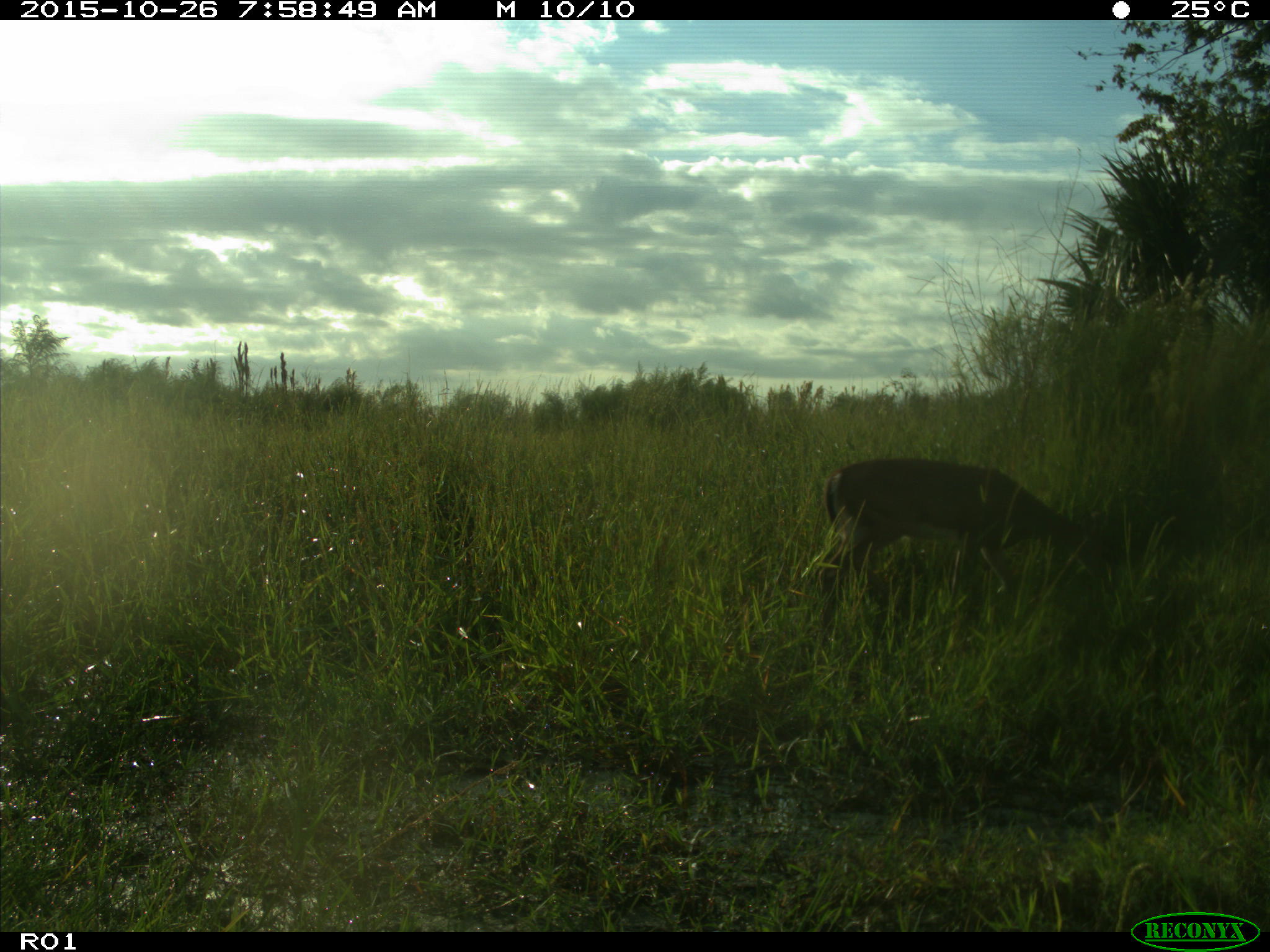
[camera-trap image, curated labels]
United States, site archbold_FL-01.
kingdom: Animalia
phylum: Chordata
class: Mammalia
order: Artiodactyla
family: Cervidae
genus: Odocoileus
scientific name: Odocoileus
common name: deer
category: unidentified deer